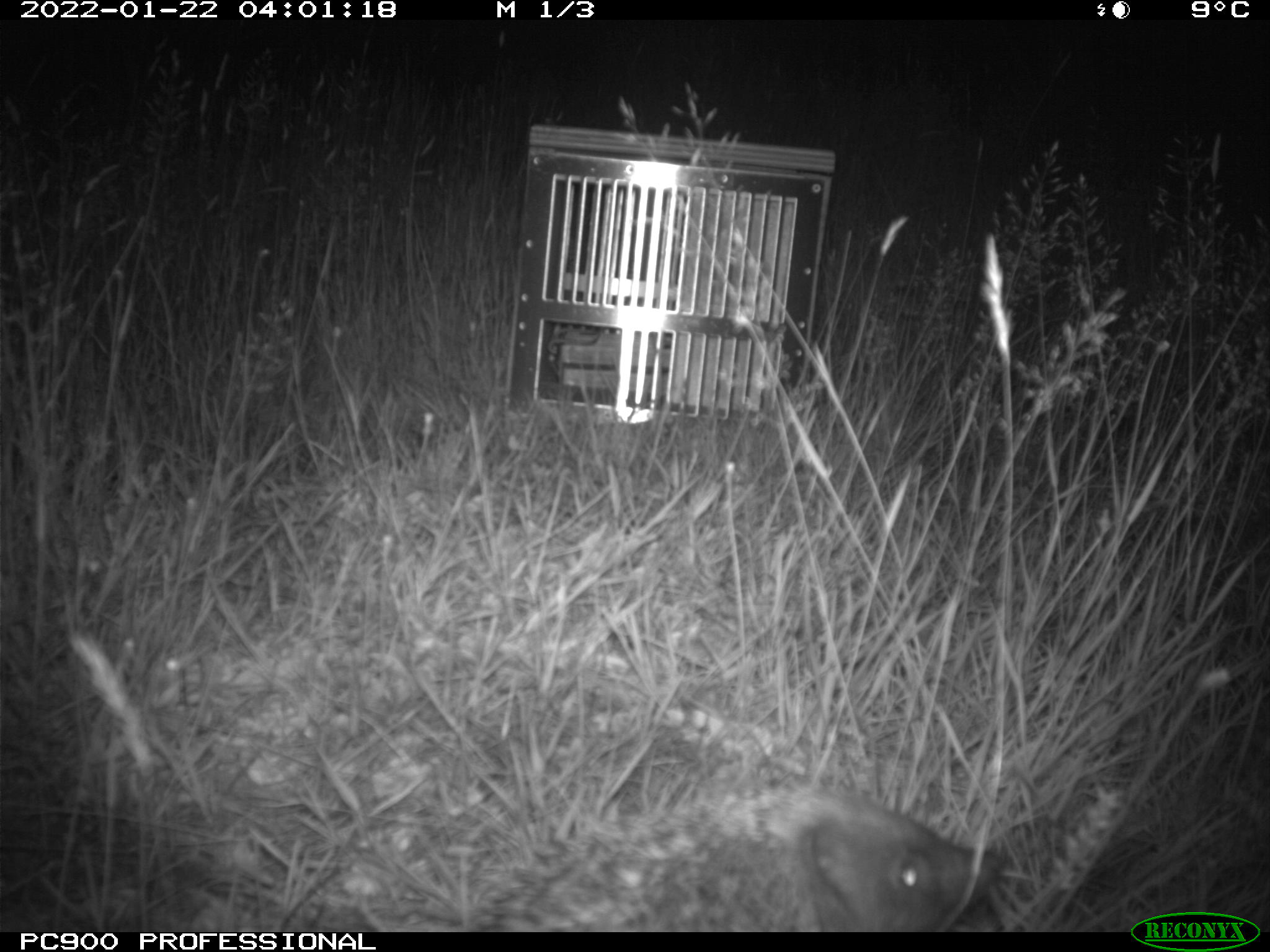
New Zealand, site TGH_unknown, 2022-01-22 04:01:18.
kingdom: Animalia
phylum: Chordata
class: Mammalia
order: Eulipotyphla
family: Erinaceidae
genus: Erinaceus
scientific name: Erinaceus europaeus europaeus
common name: european hedgehog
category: hedgehog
Hedgehog (european hedgehog) (Erinaceus europaeus europaeus).